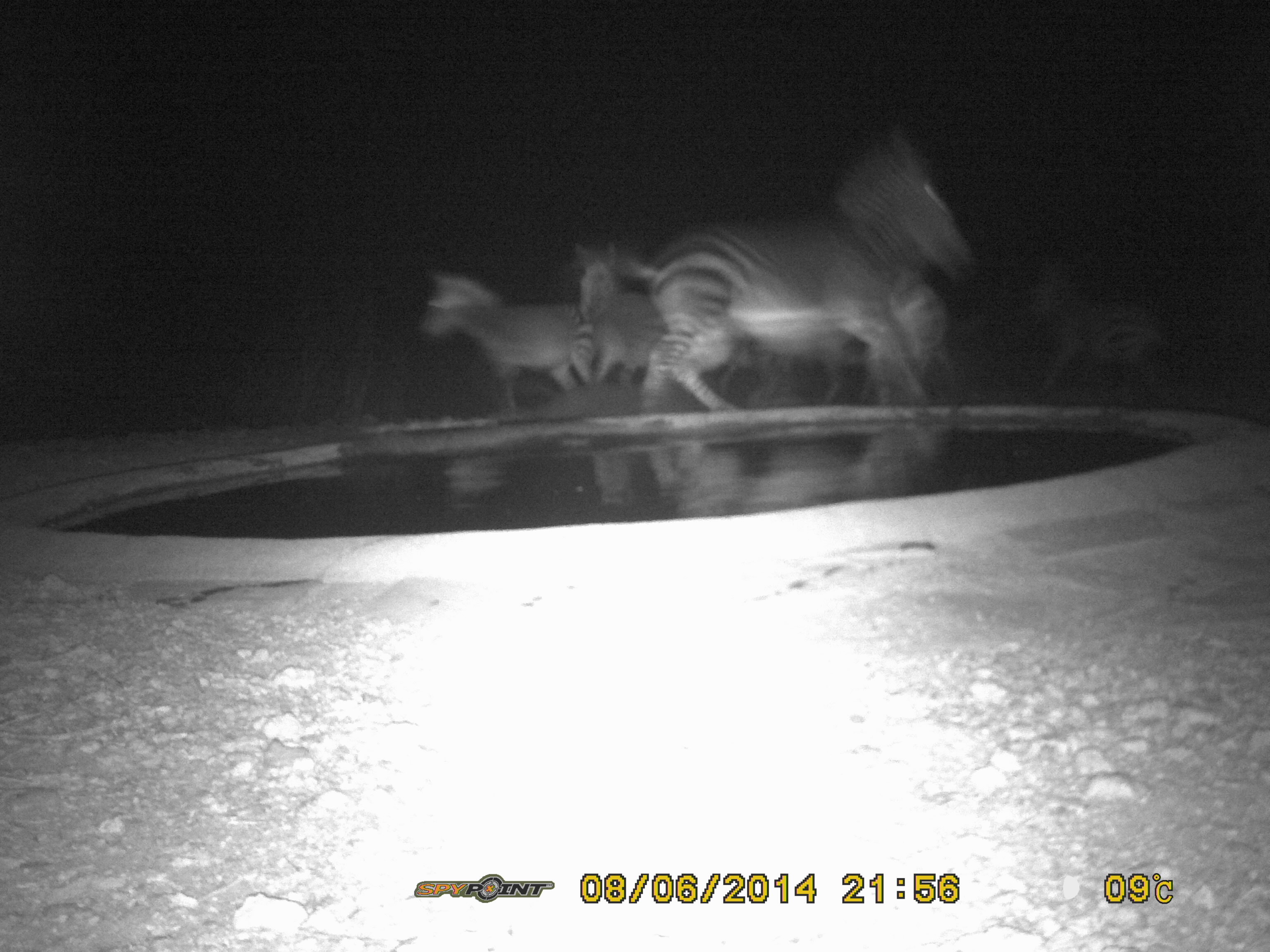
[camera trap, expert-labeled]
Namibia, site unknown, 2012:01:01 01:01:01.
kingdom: Animalia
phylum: Chordata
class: Mammalia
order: Perissodactyla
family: Equidae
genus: Equus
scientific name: Equus zebra hartmannae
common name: hartmann's mountain zebra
Equus zebra hartmannae (hartmann's mountain zebra).